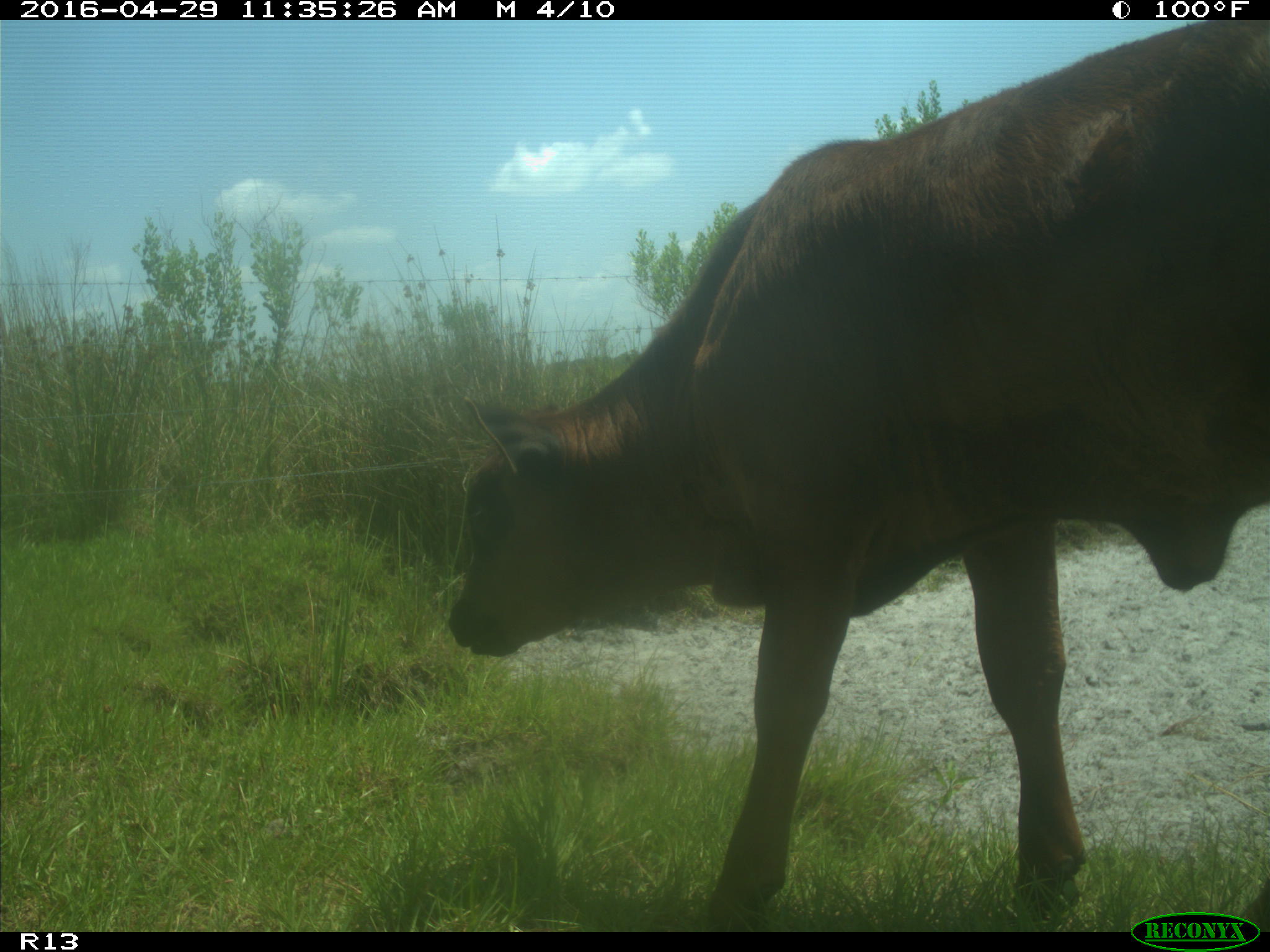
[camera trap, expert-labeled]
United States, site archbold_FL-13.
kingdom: Animalia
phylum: Chordata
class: Mammalia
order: Artiodactyla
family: Bovidae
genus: Bos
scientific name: Bos taurus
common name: domestic cow